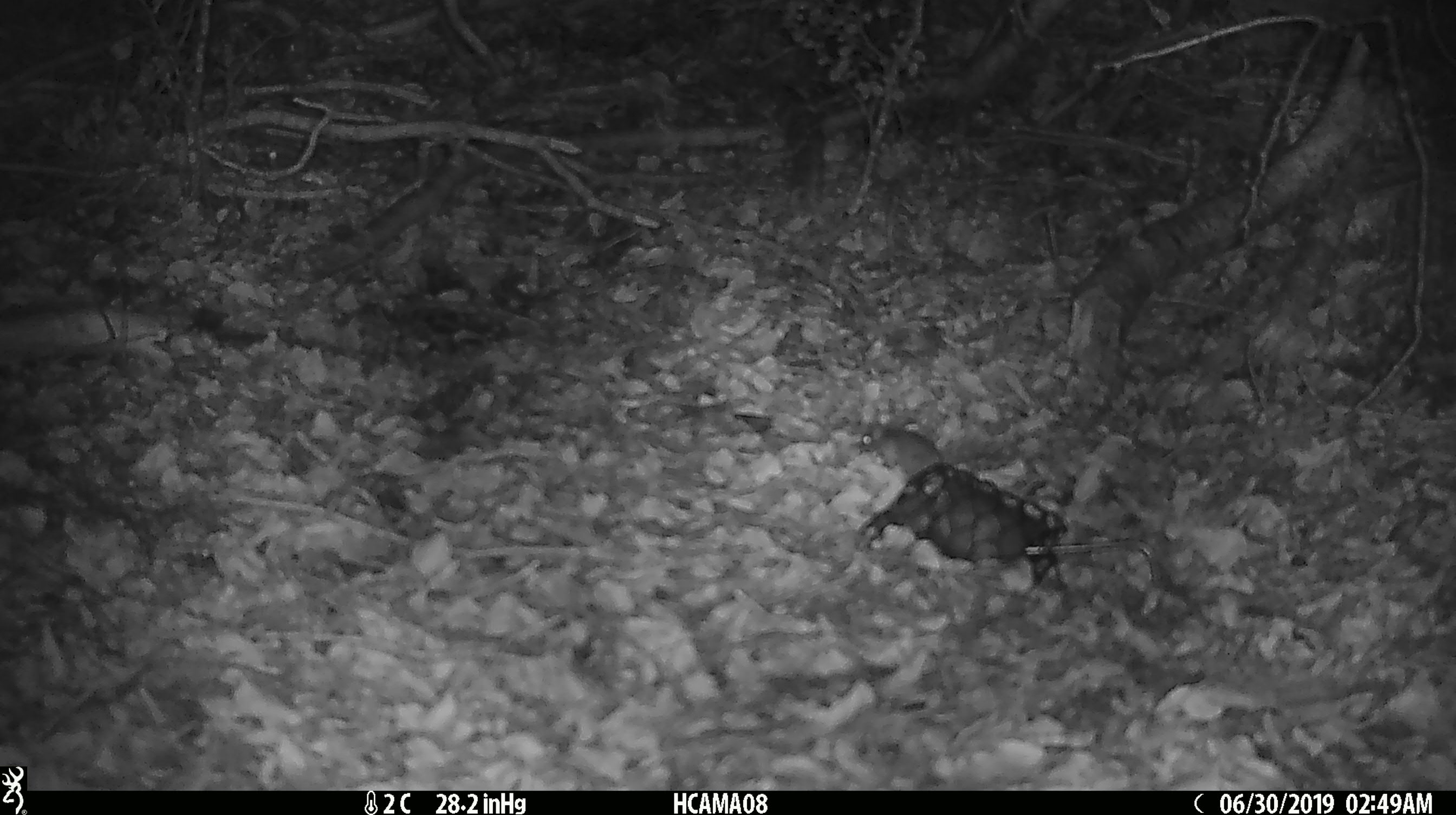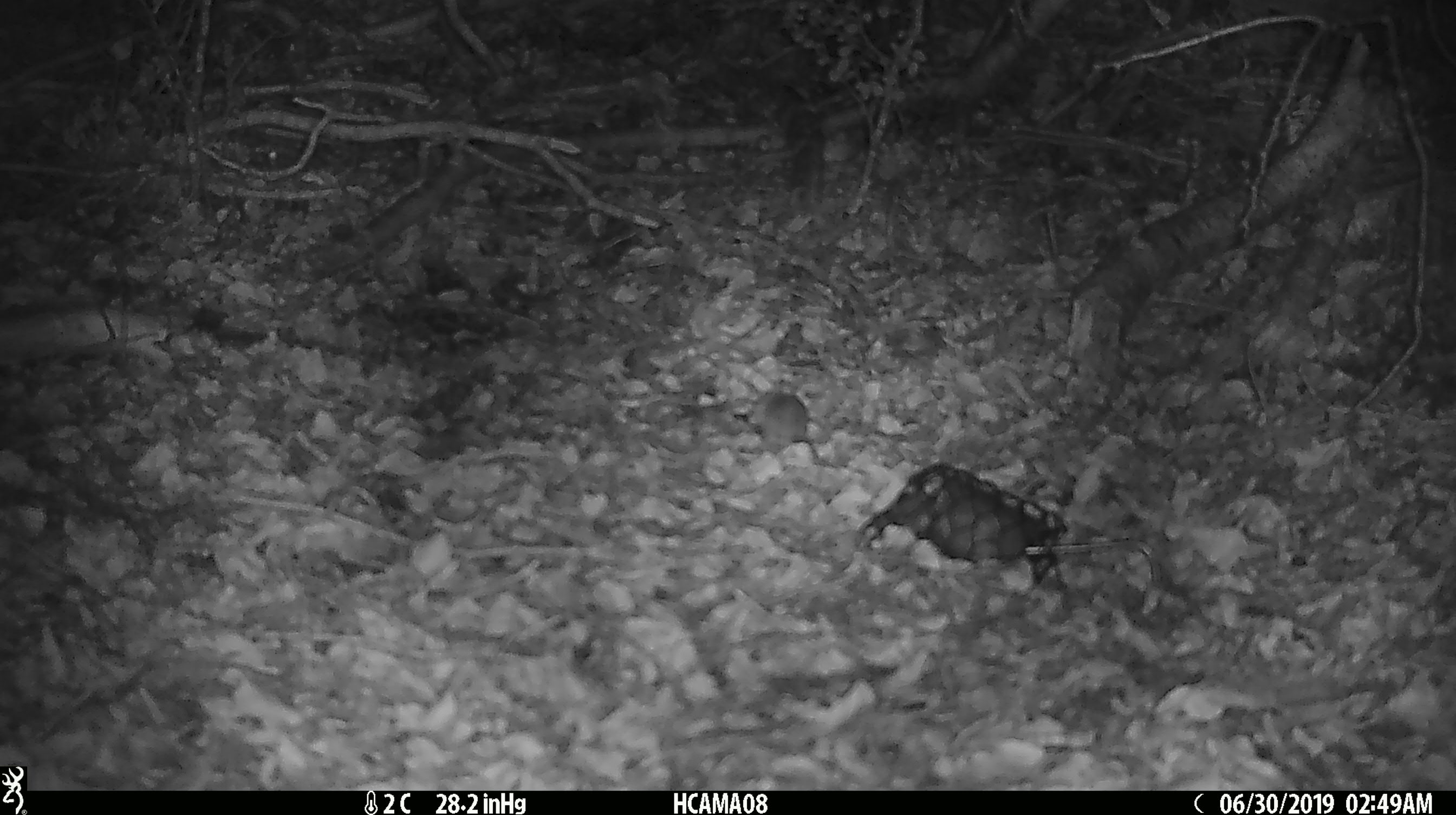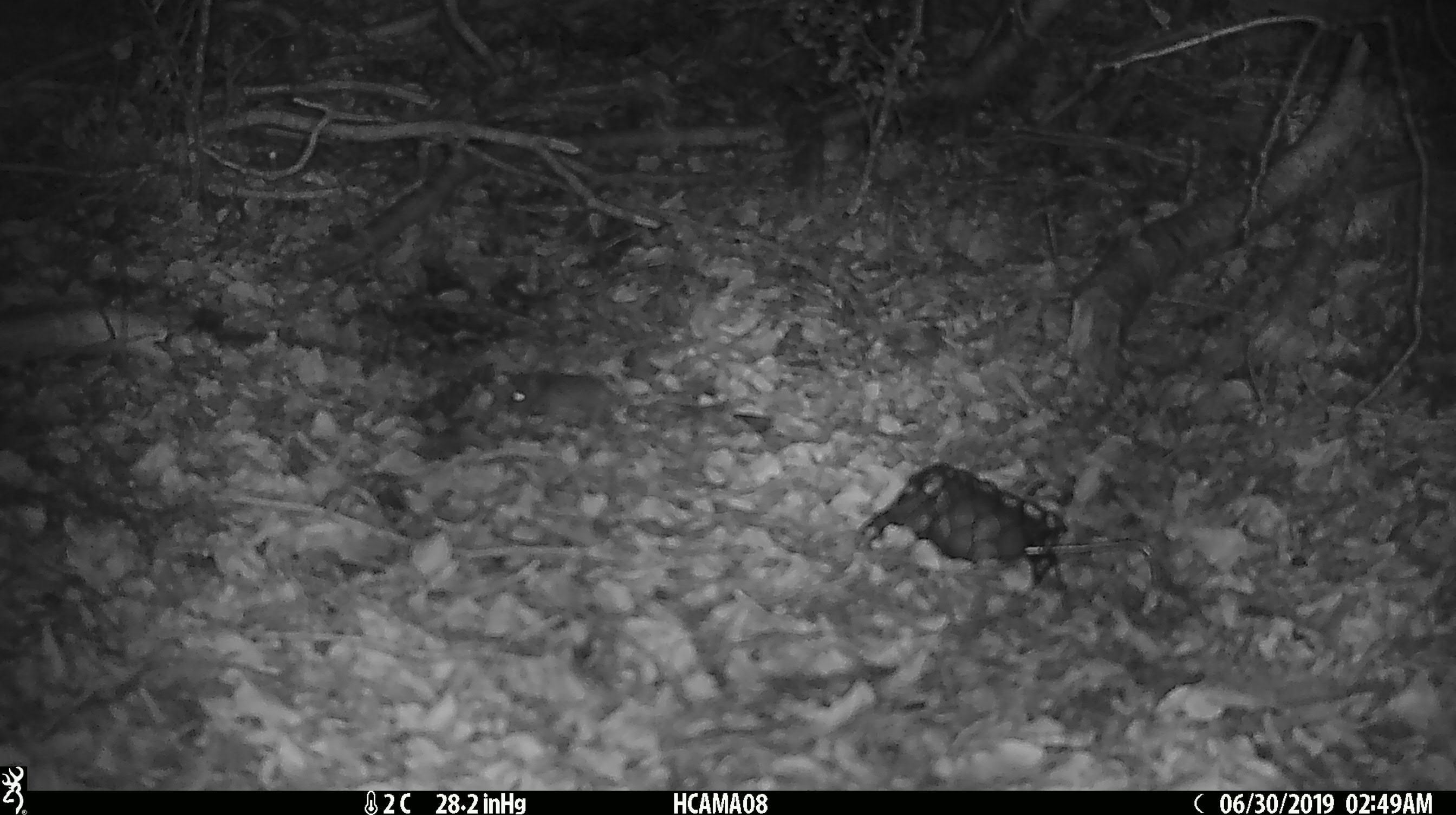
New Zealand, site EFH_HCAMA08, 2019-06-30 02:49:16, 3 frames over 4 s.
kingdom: Animalia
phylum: Chordata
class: Mammalia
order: Rodentia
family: Muridae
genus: Mus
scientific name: Mus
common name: mouse